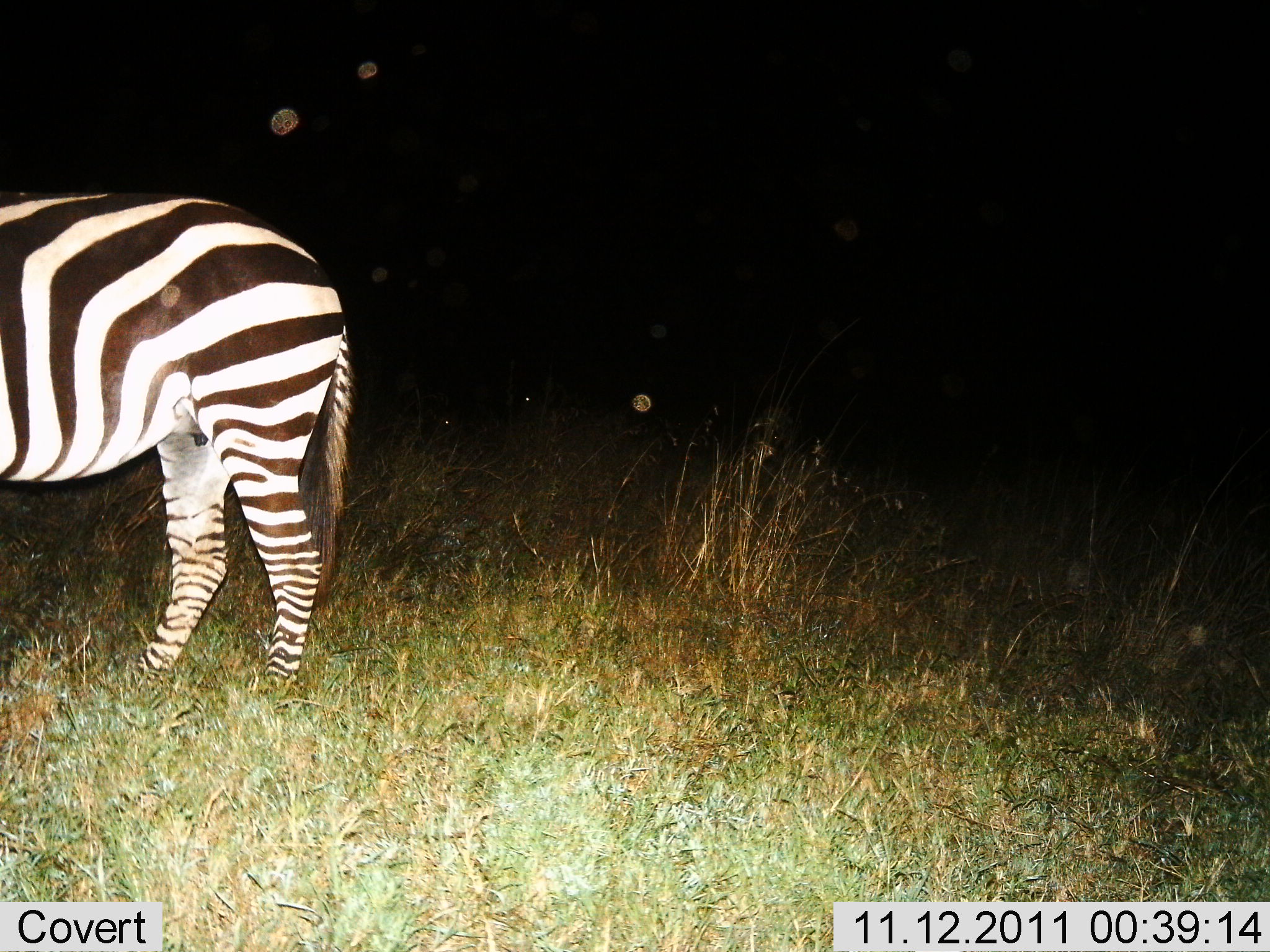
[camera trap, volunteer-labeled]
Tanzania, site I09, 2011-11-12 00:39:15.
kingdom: Animalia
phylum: Chordata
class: Mammalia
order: Perissodactyla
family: Equidae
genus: Equus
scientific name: Equus quagga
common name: plains zebra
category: zebra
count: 1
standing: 83%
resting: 0%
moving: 8%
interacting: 8%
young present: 0%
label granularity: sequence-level